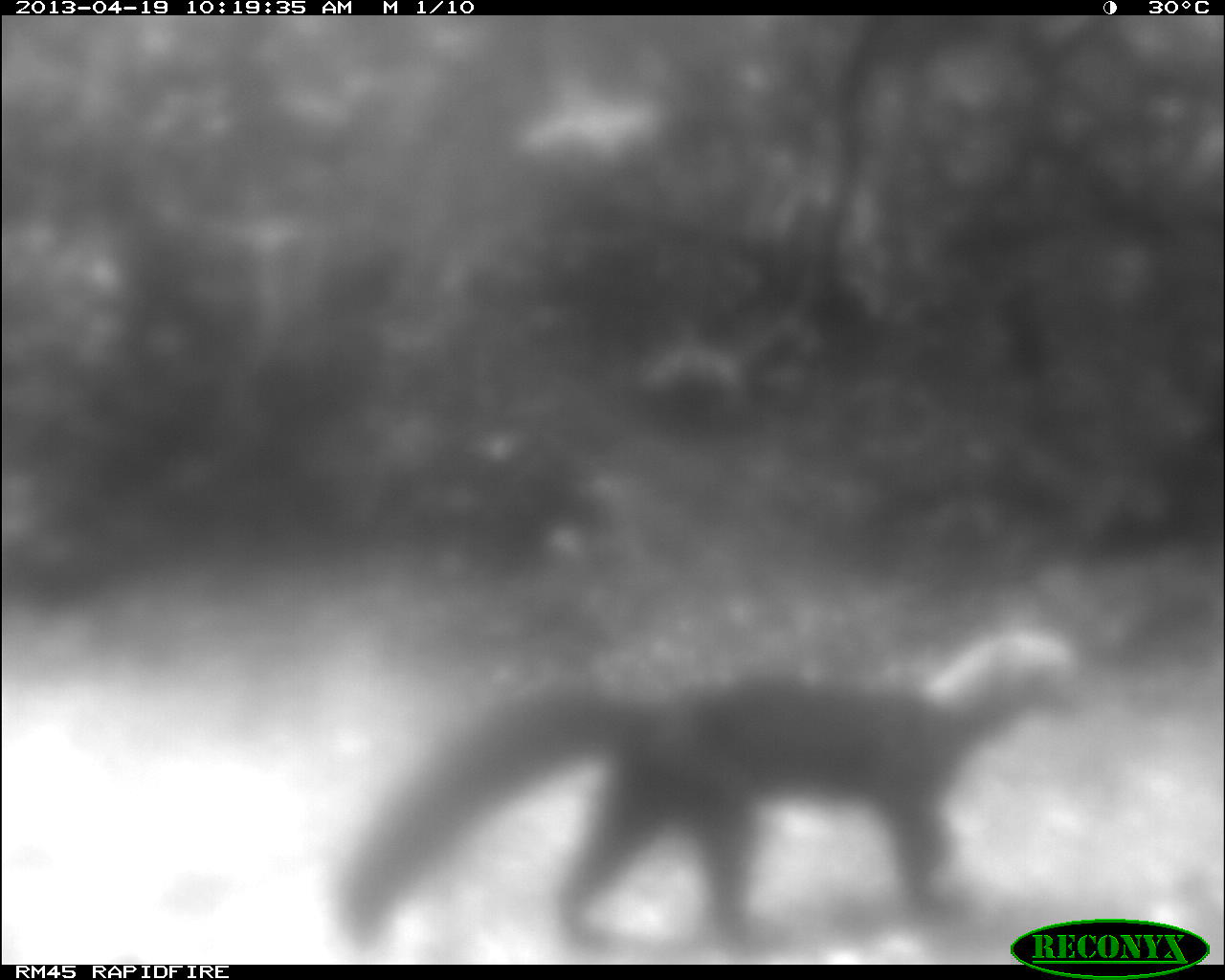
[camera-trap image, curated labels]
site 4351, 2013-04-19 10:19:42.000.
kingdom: Animalia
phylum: Chordata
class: Mammalia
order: Carnivora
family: Mustelidae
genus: Eira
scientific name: Eira barbara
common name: tayra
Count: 1.